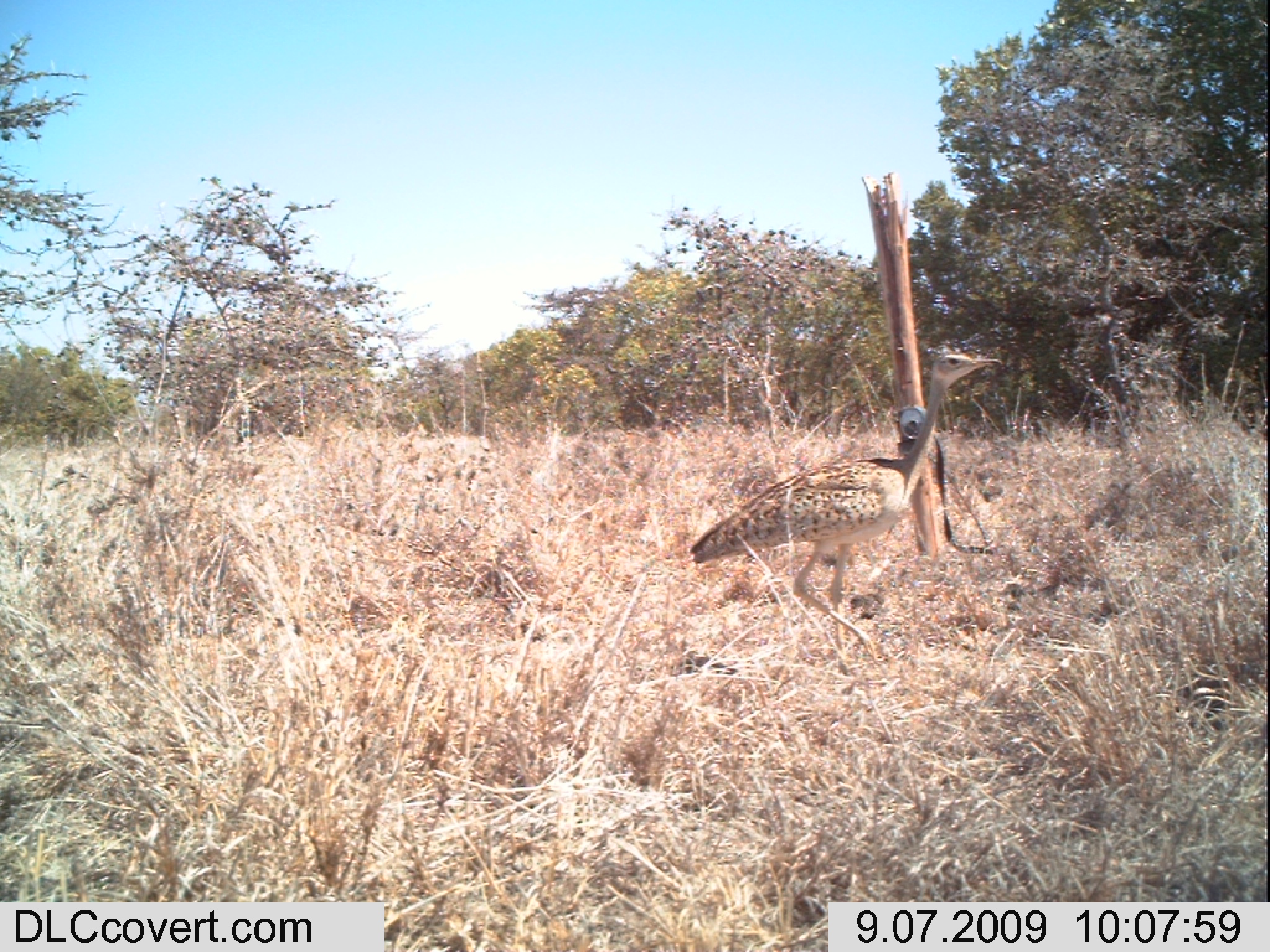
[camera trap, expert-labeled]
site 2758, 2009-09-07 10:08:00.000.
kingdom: Animalia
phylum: Chordata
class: Aves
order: Otidiformes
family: Otididae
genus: Eupodotis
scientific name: Eupodotis senegalensis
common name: white-bellied bustard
Eupodotis senegalensis (white-bellied bustard), count 1.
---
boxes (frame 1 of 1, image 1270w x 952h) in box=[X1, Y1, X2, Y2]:
eupodotis senegalensis: box=[687, 349, 1004, 684]